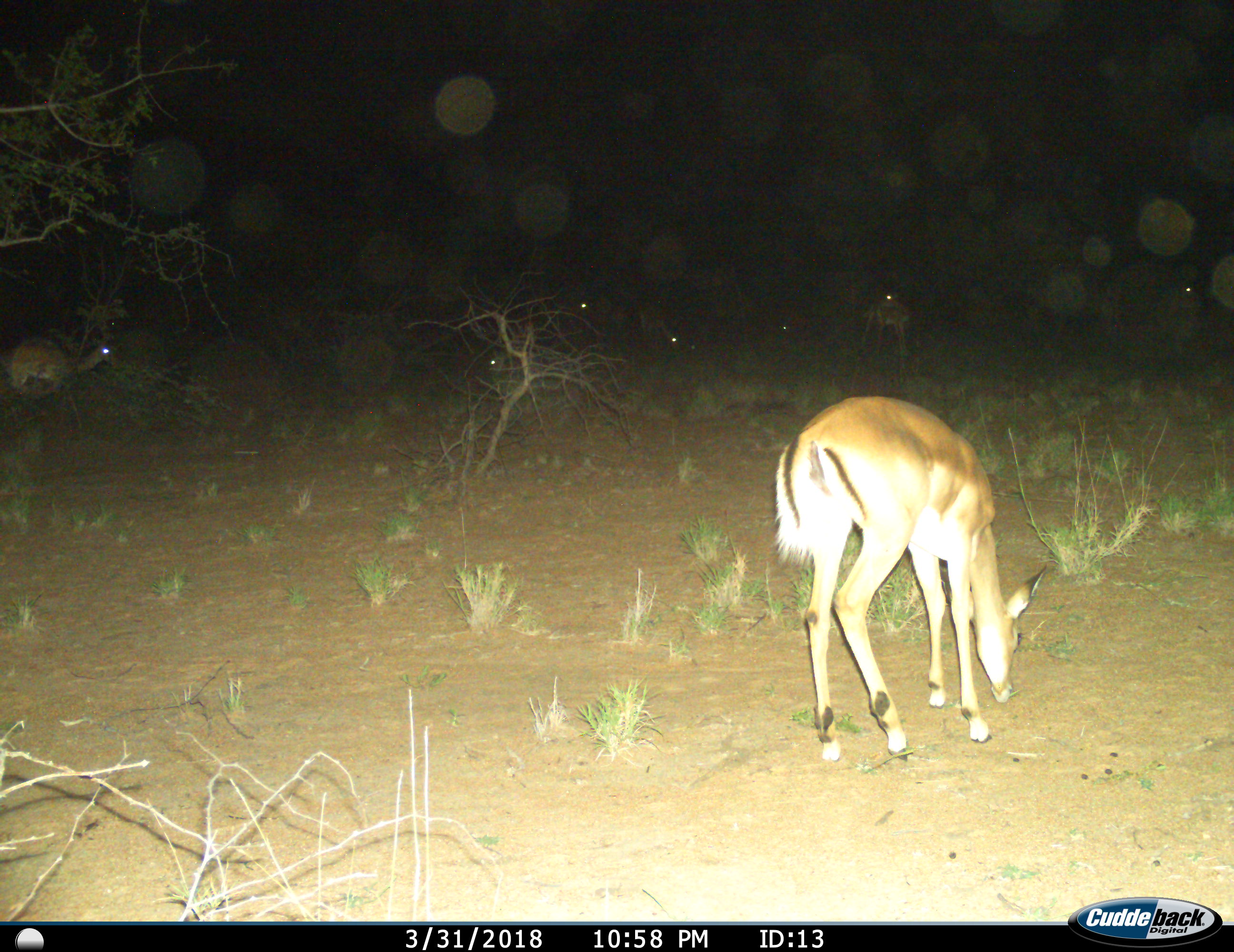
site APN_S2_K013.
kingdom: Animalia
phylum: Chordata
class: Mammalia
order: Artiodactyla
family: Bovidae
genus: Aepyceros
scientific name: Aepyceros melampus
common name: impala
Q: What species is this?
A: Impala (Aepyceros melampus).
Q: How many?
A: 10.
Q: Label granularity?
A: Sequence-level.